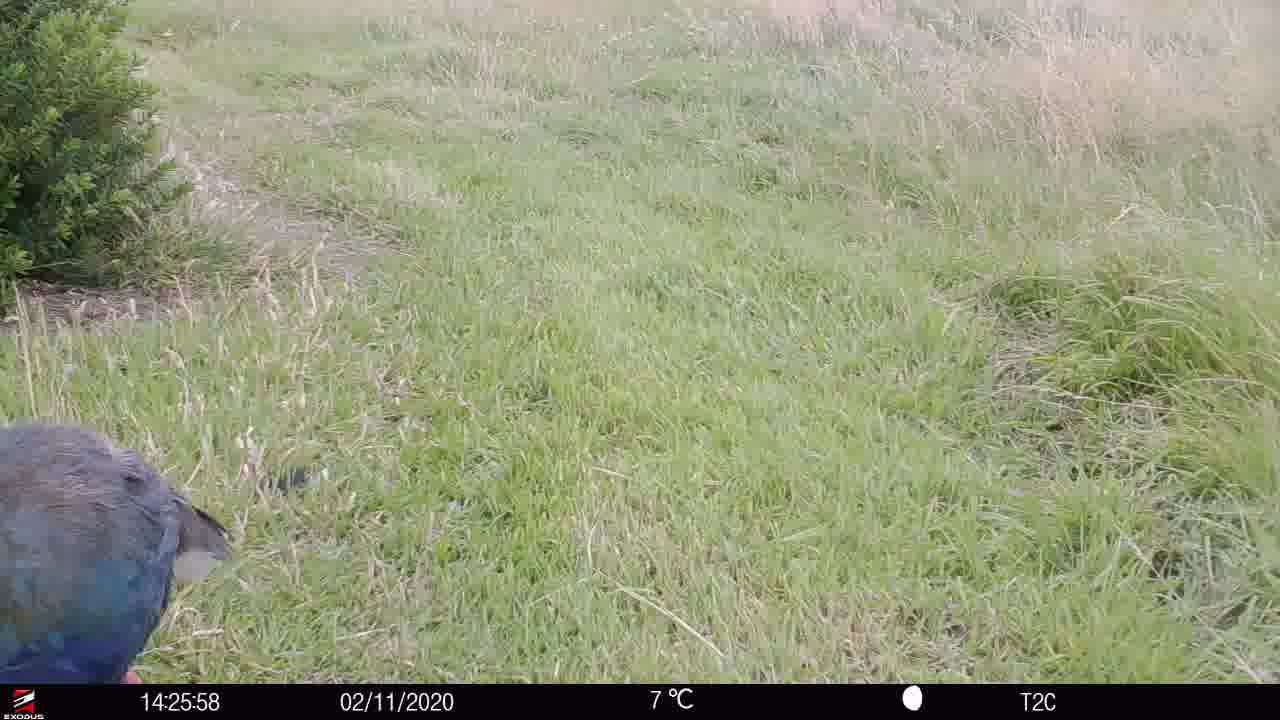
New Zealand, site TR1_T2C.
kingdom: Animalia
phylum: Chordata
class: Aves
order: Gruiformes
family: Rallidae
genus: Porphyrio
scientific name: Porphyrio mantelli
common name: takahe